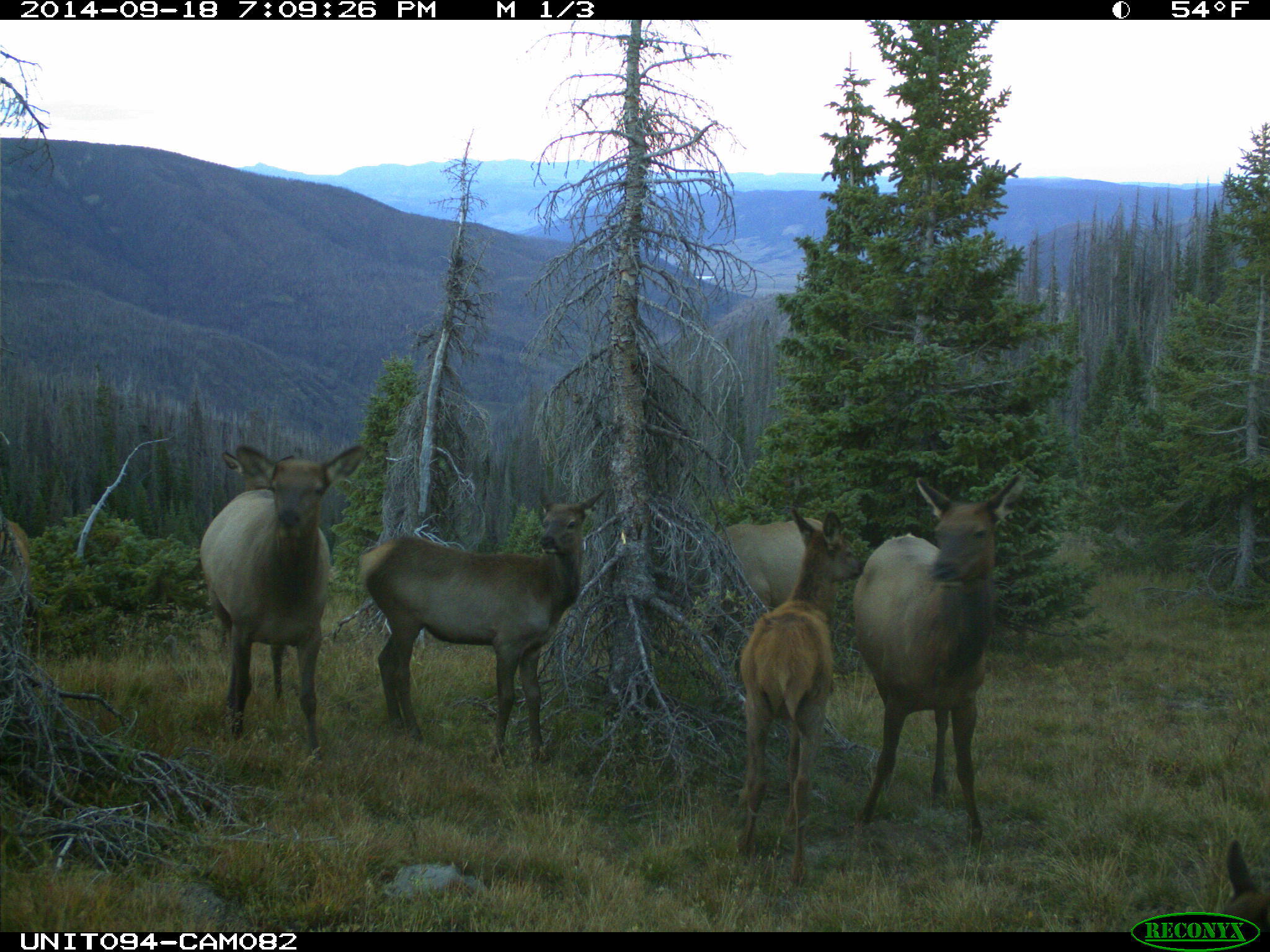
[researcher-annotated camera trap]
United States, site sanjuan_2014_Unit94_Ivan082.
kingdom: Animalia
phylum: Chordata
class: Mammalia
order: Artiodactyla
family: Cervidae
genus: Cervus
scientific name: Cervus elaphus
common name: red deer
Cervus elaphus (red deer).